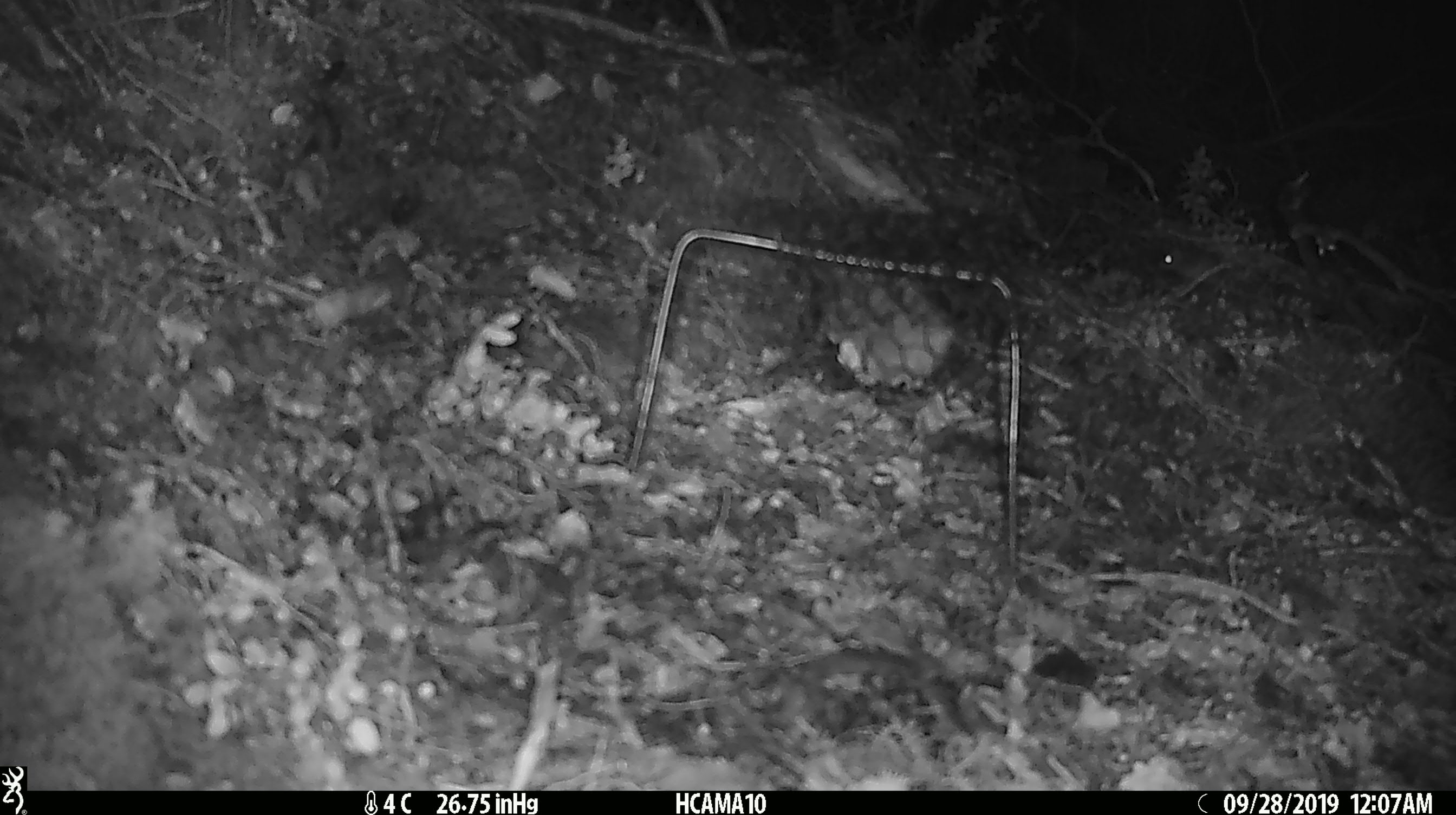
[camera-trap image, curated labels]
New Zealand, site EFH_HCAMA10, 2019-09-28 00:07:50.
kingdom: Animalia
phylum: Chordata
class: Mammalia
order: Rodentia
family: Muridae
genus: Mus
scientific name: Mus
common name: mouse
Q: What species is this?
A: Mouse (Mus).